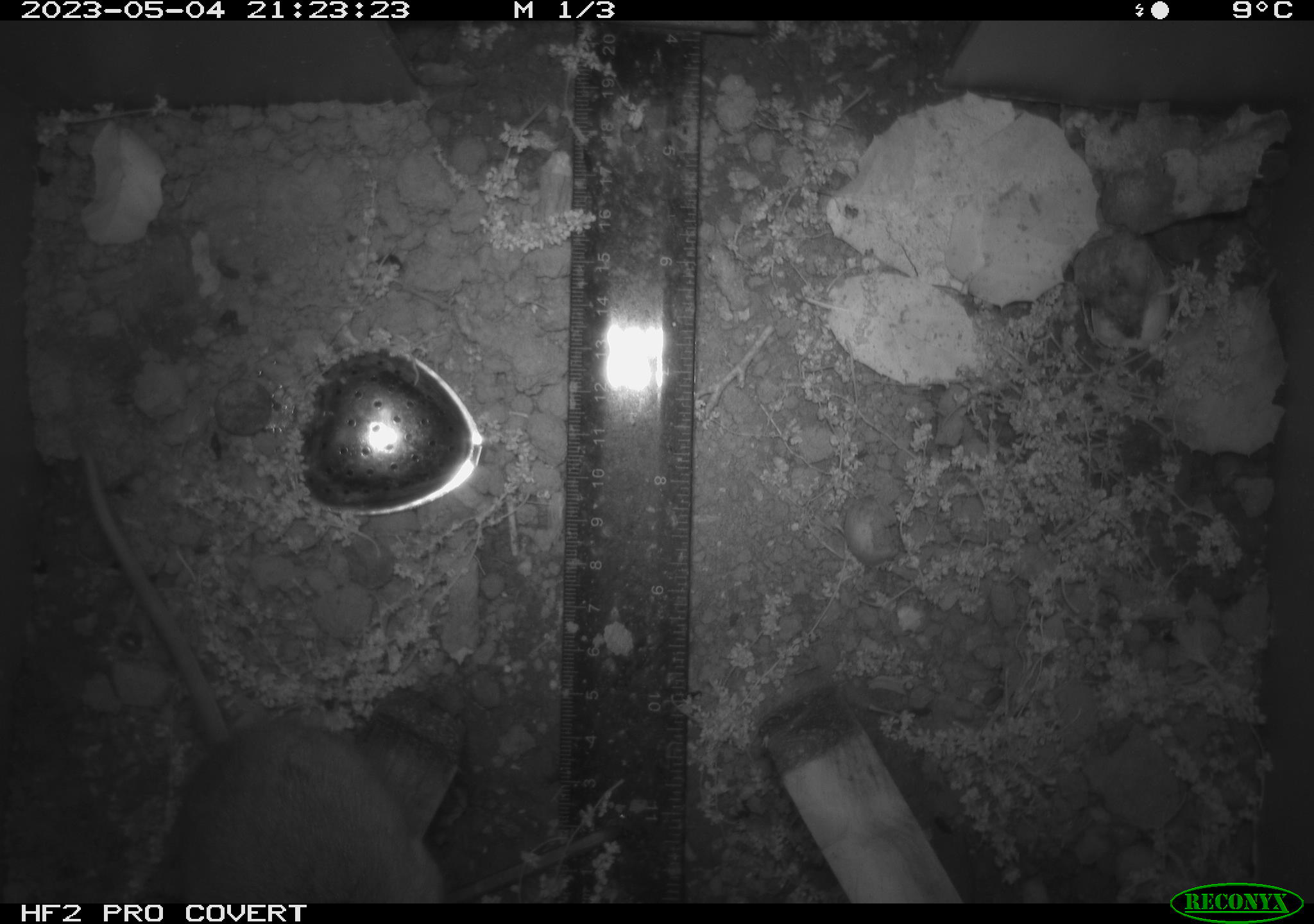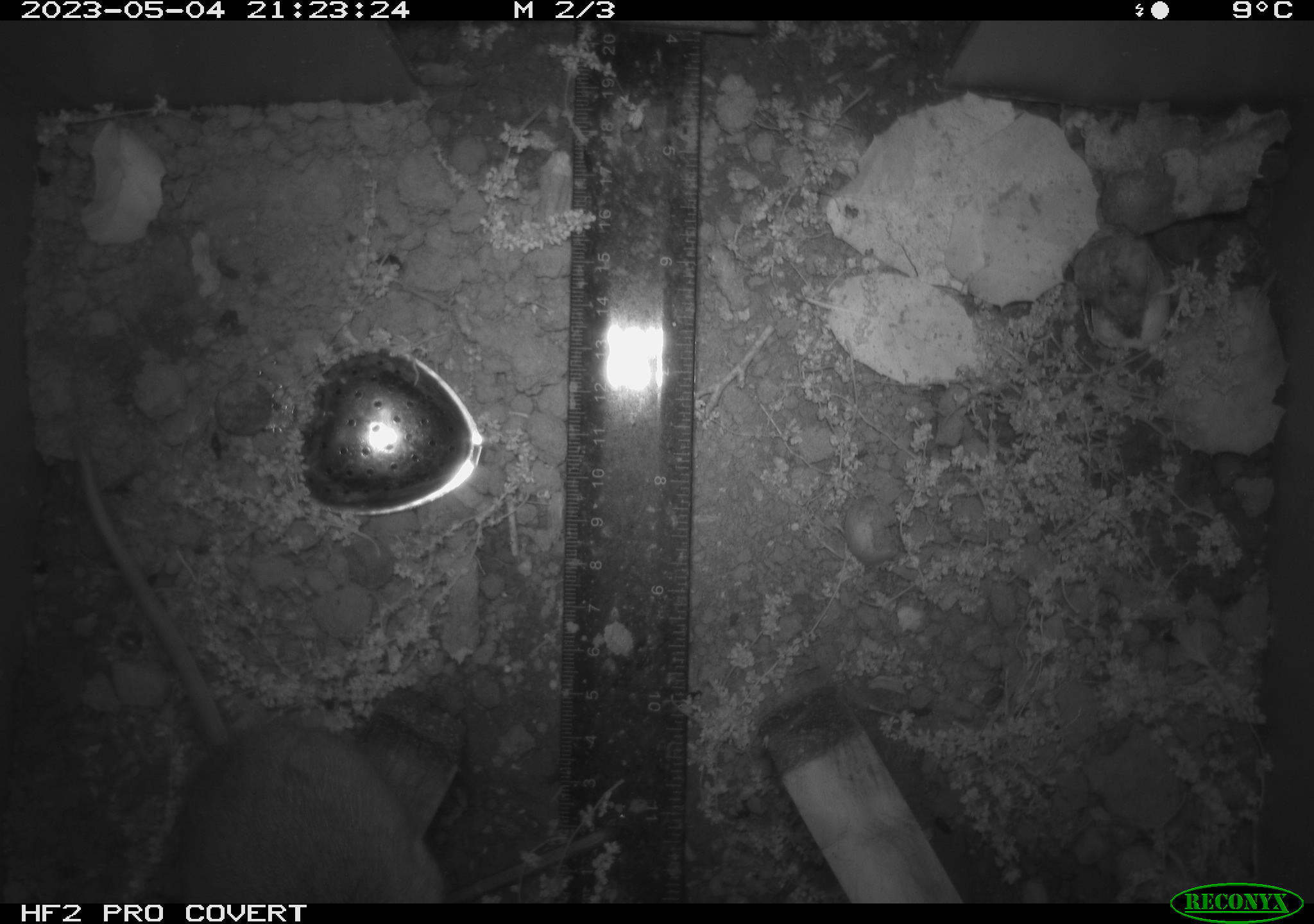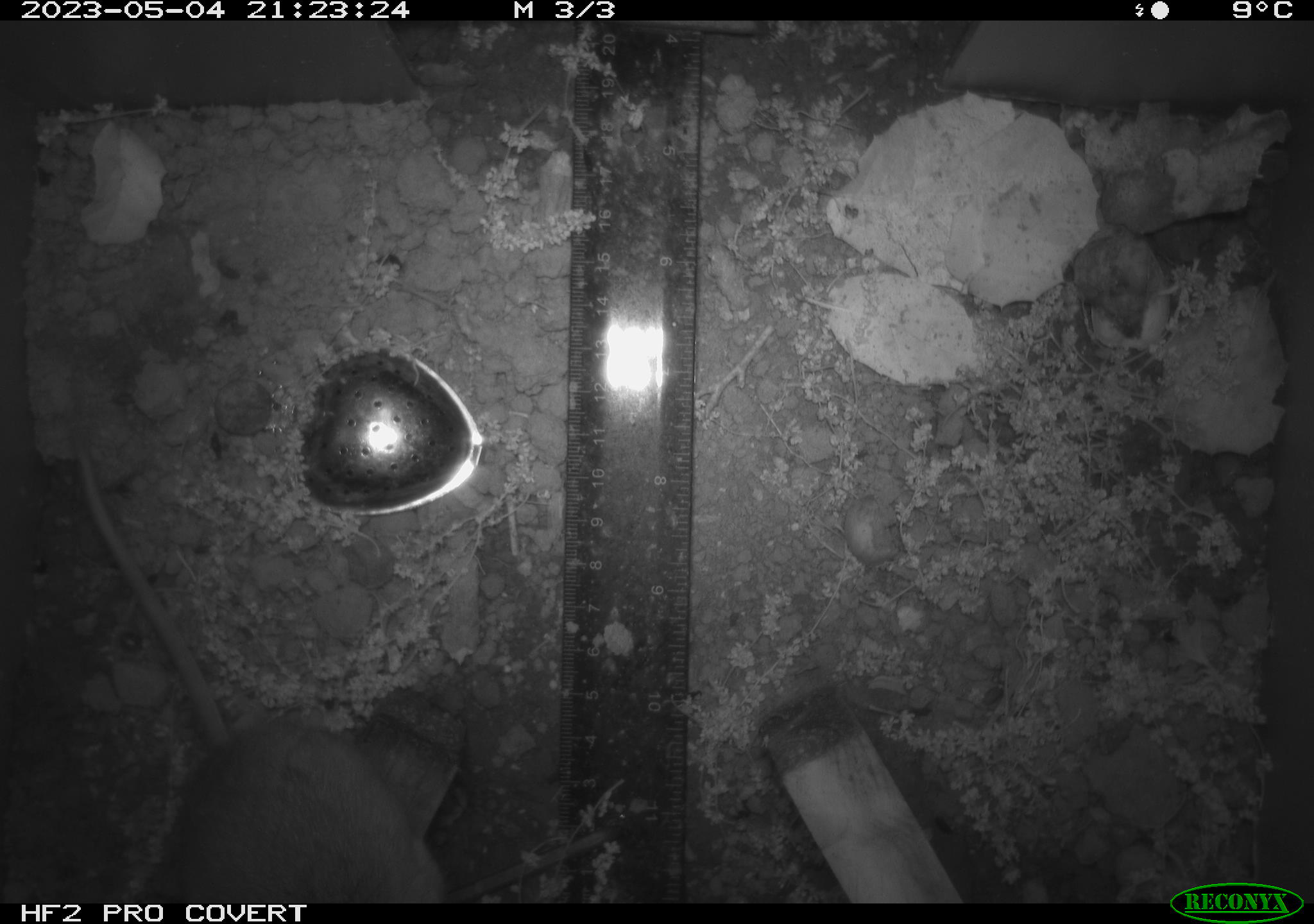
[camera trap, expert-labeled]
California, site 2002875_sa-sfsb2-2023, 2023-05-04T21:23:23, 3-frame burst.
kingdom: Animalia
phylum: Chordata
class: Mammalia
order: Rodentia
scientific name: Rodentia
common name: mouse species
Mouse species (Rodentia).